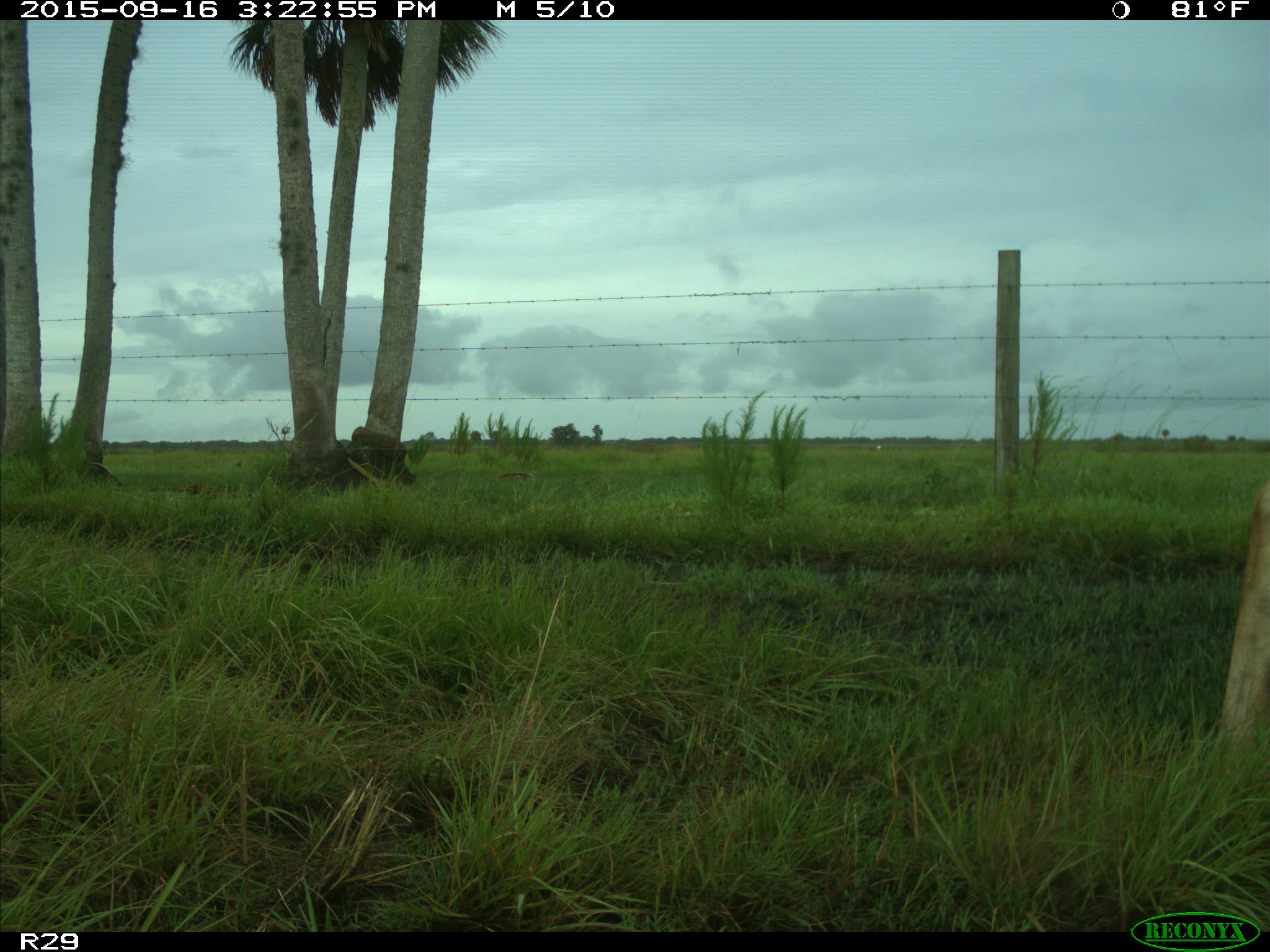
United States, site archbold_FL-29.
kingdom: Animalia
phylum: Chordata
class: Mammalia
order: Artiodactyla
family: Bovidae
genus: Bos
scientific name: Bos taurus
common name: domestic cow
Bos taurus (domestic cow).